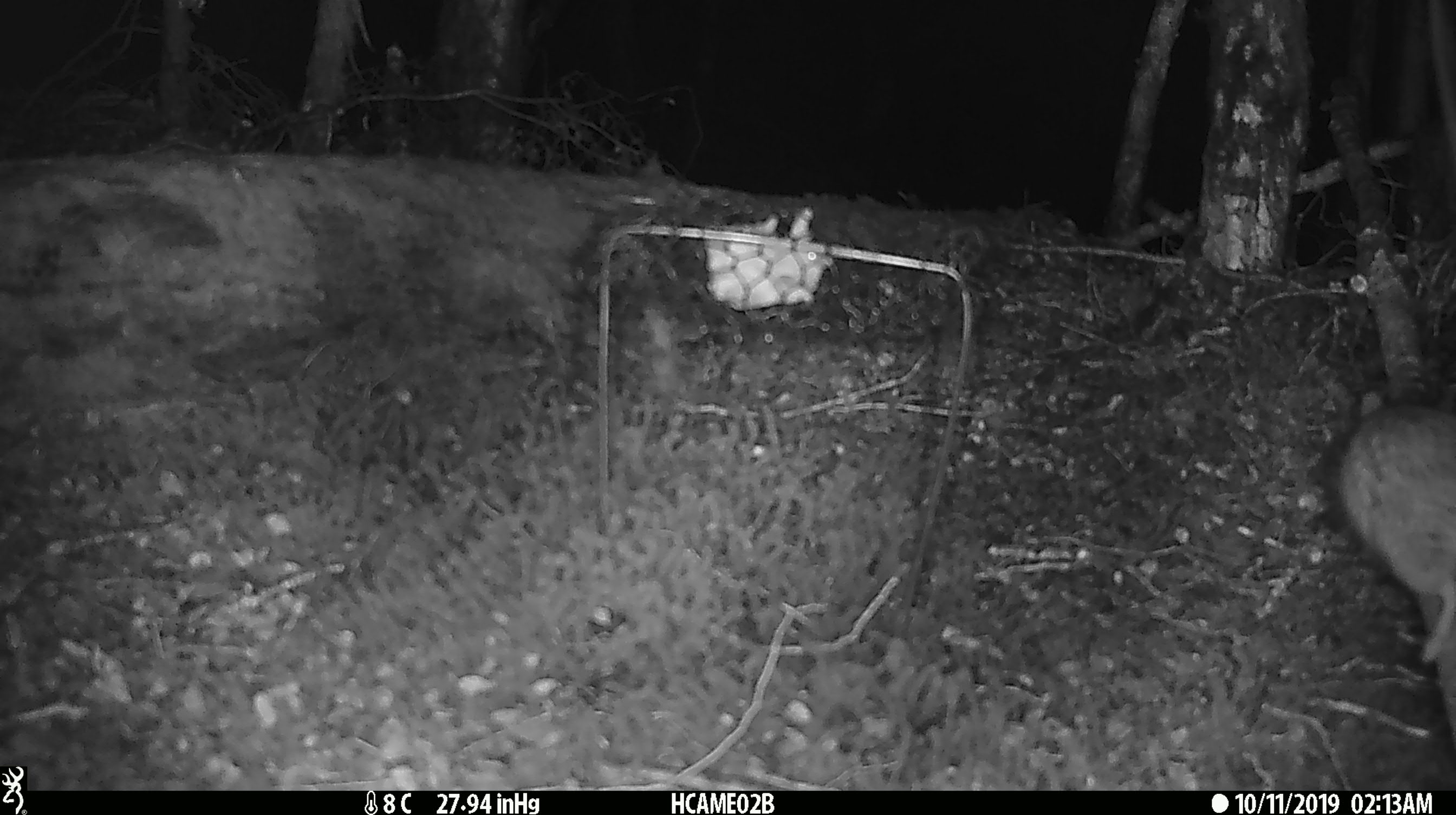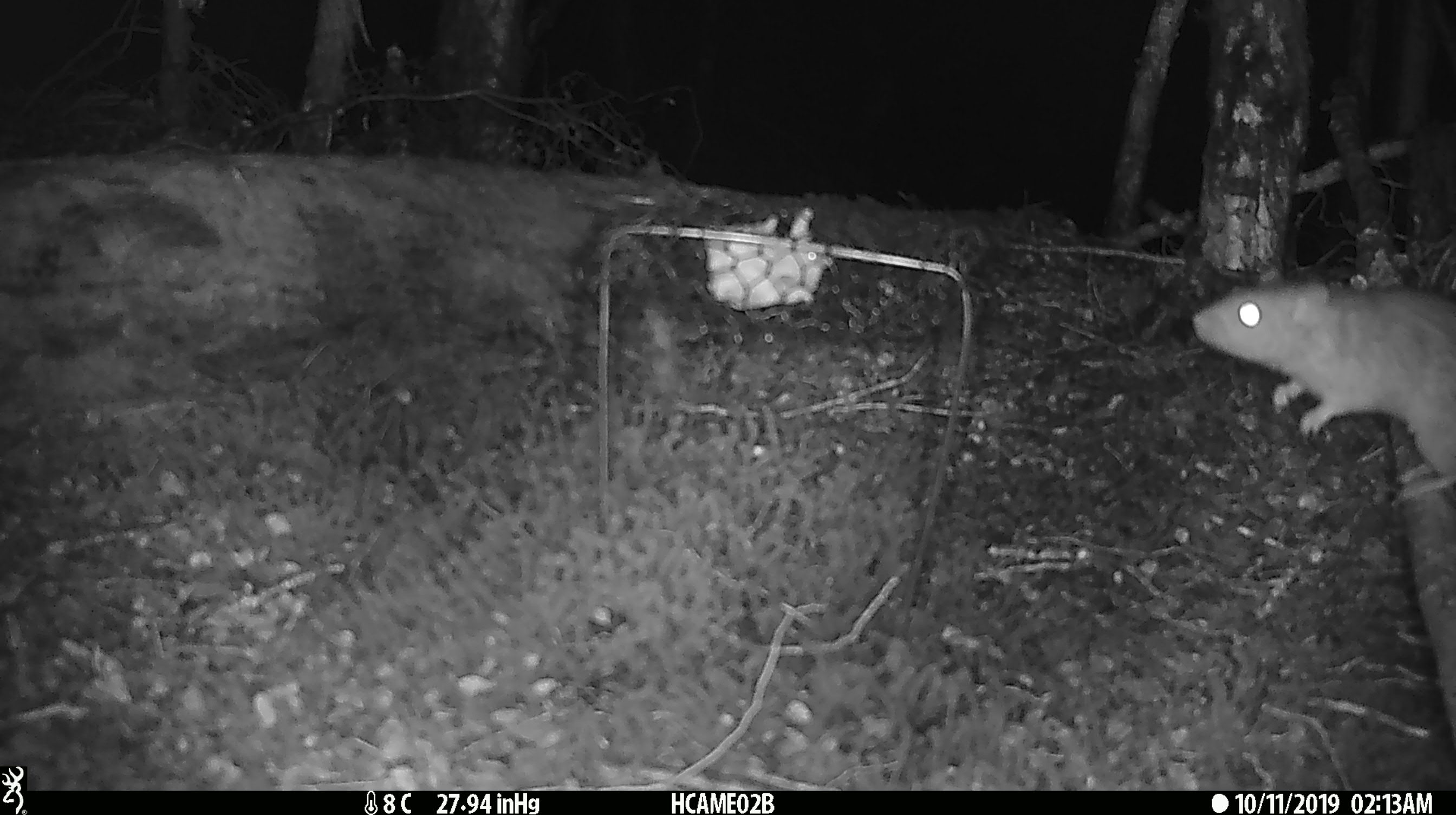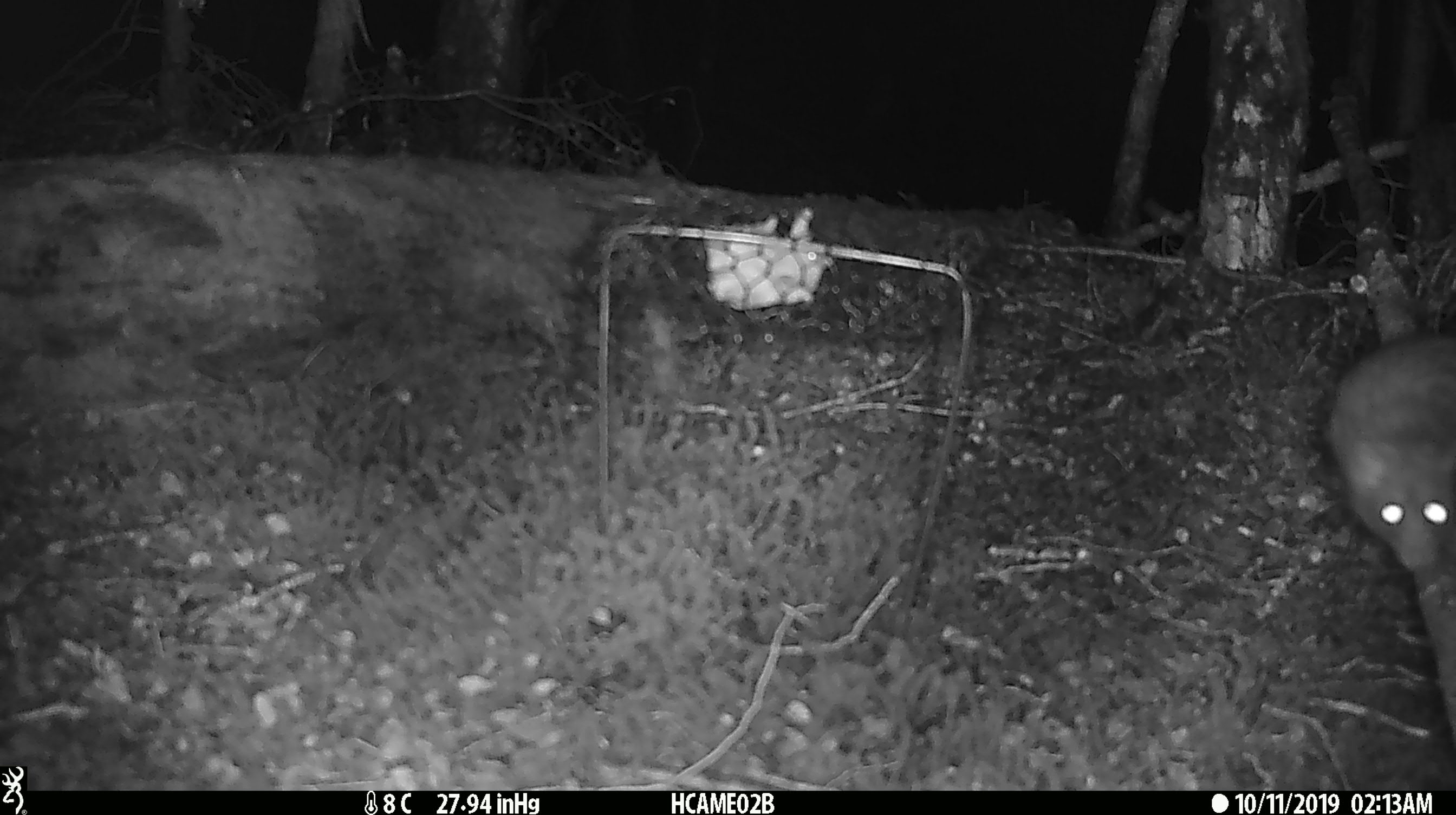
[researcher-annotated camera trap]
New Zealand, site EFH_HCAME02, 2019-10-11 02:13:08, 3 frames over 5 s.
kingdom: Animalia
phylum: Chordata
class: Mammalia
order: Rodentia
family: Muridae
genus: Rattus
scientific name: Rattus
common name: rat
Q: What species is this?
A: Rat (Rattus).